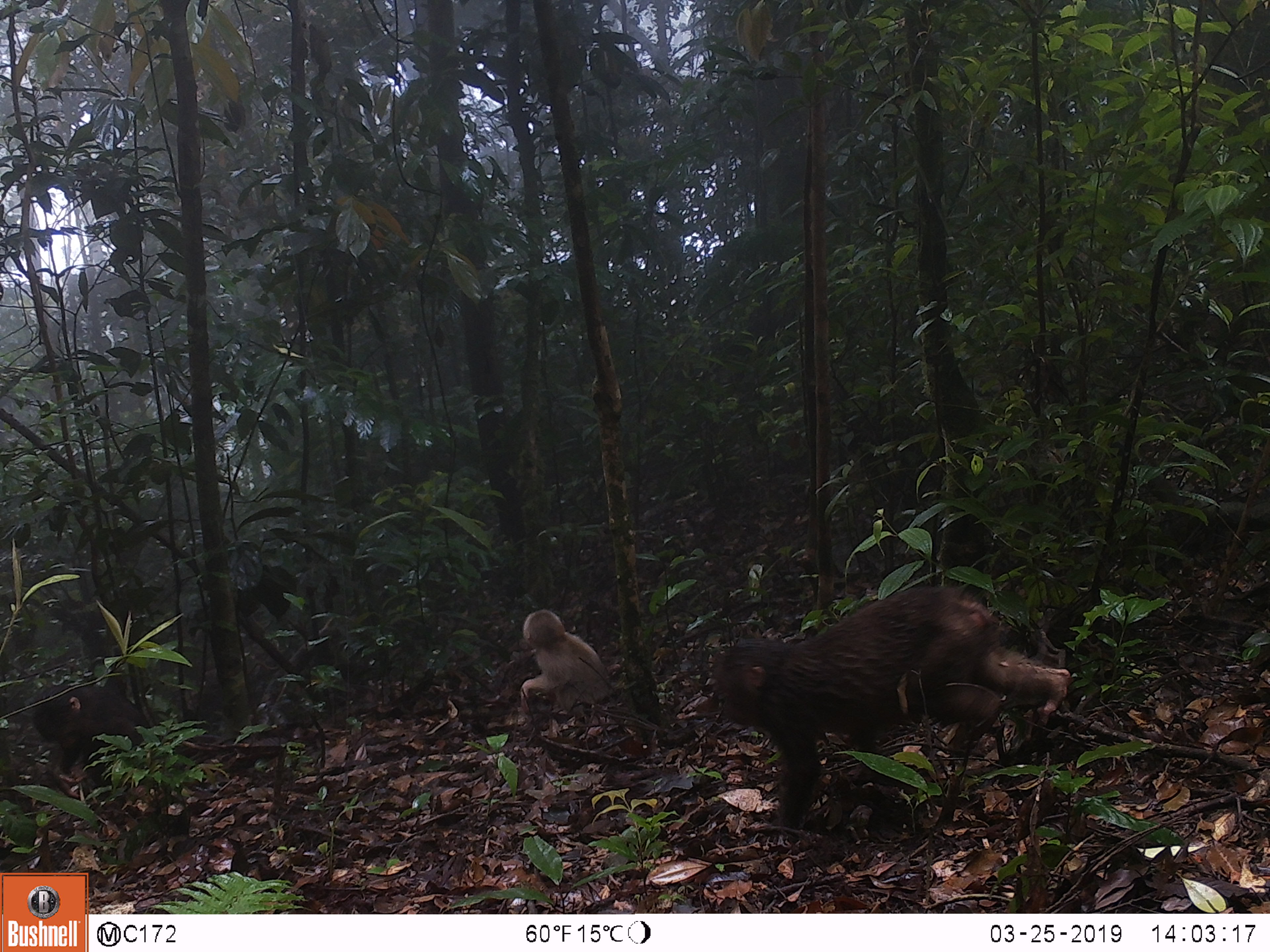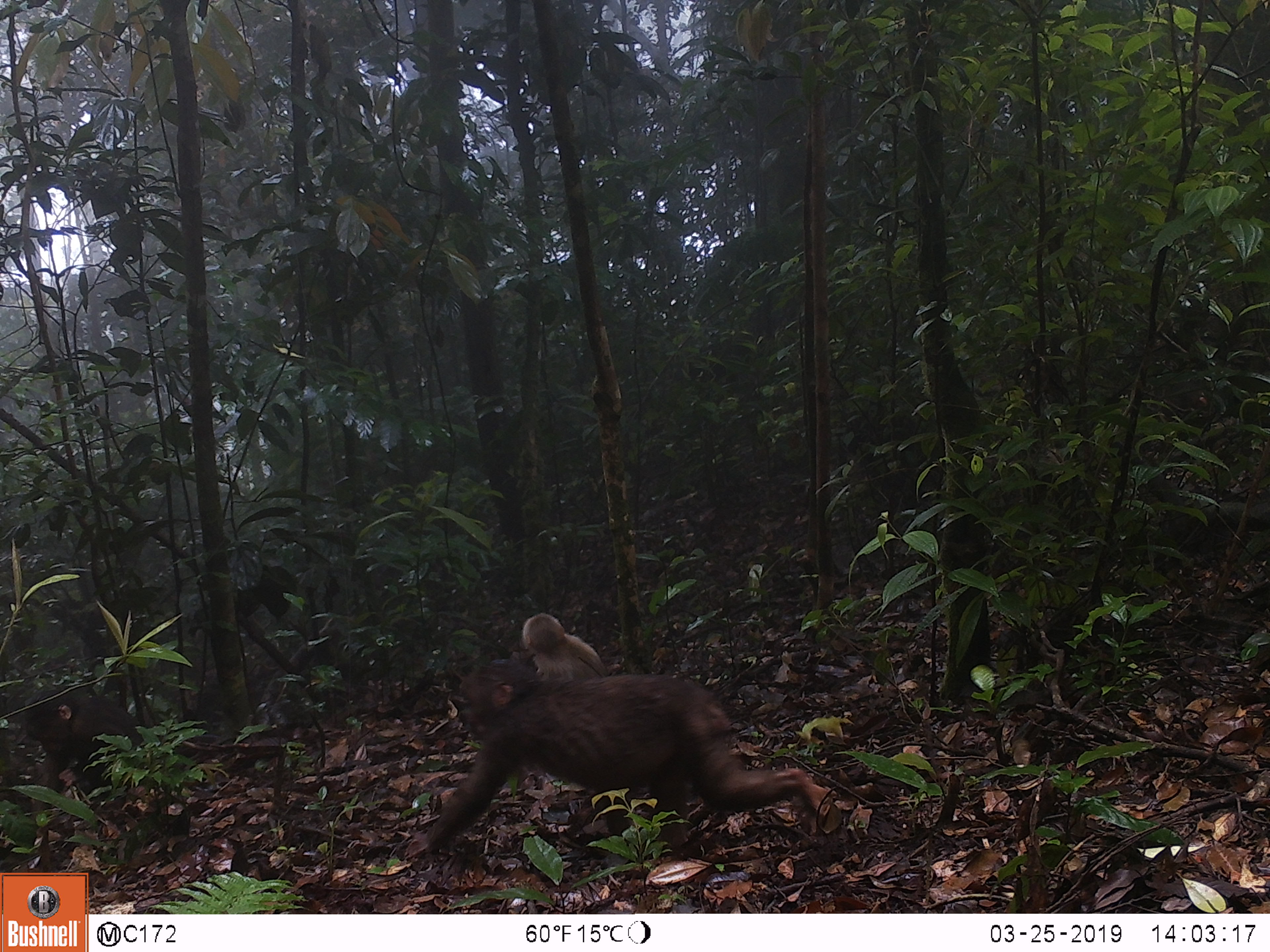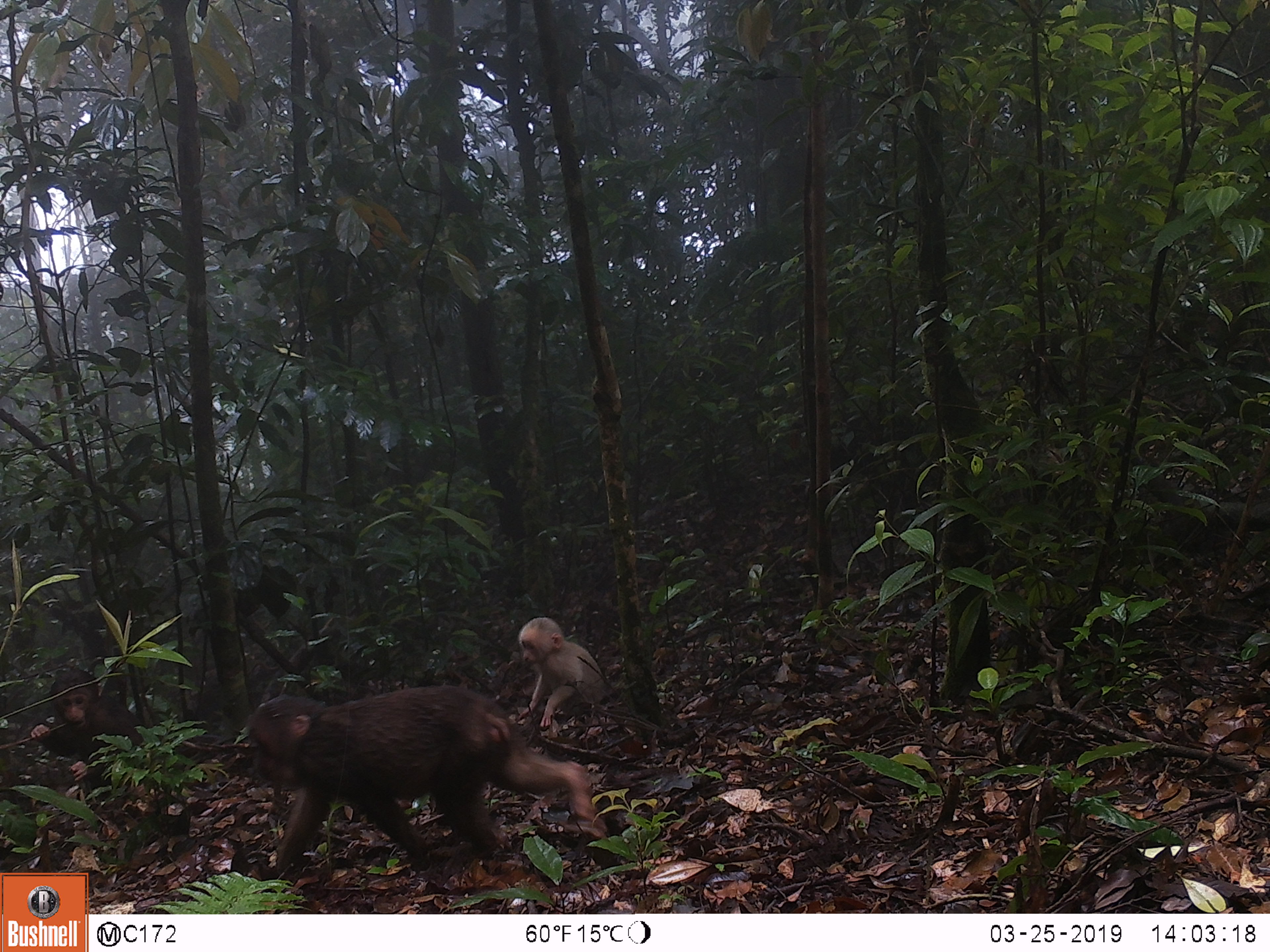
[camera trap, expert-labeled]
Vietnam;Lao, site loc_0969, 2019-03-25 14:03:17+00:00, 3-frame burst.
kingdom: Animalia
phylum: Chordata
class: Mammalia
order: Primates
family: Cercopithecidae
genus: Macaca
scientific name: Macaca arctoides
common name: stump-tailed macaque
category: stump tailed macaque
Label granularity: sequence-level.